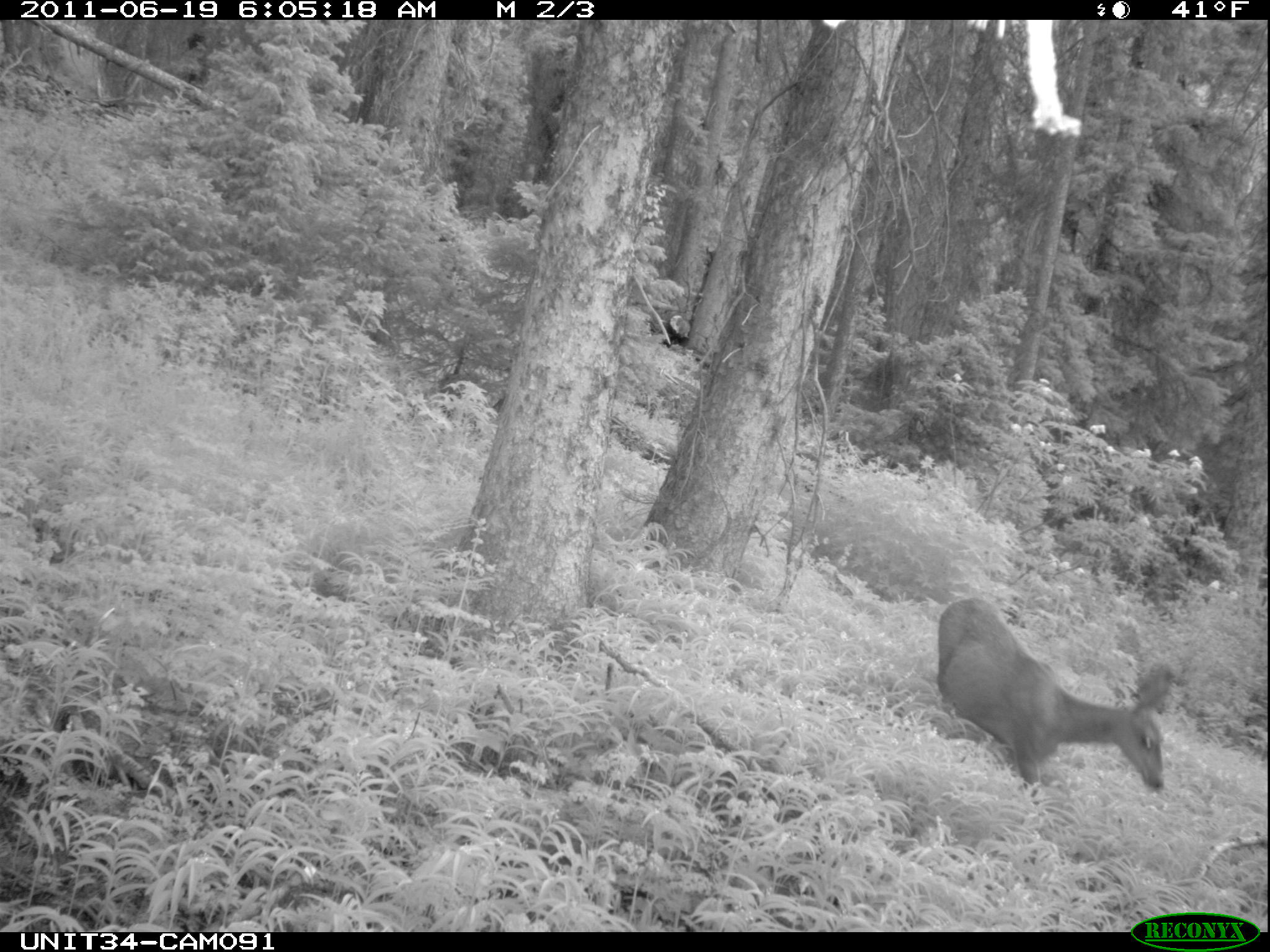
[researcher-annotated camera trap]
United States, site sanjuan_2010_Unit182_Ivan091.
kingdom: Animalia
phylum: Chordata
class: Mammalia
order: Artiodactyla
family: Cervidae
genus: Odocoileus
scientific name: Odocoileus hemionus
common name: mule deer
Odocoileus hemionus (mule deer).